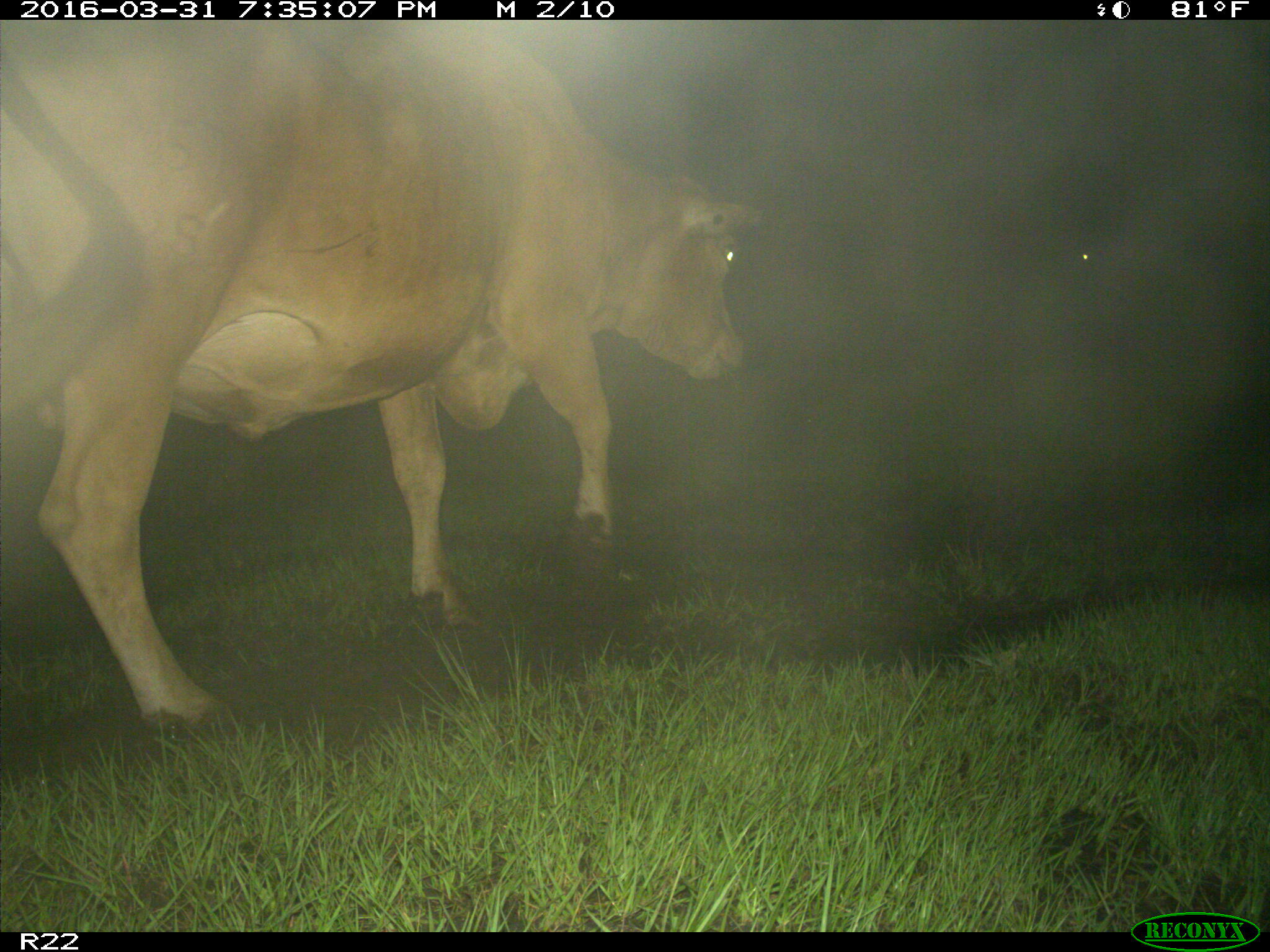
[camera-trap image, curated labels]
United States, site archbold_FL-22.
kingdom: Animalia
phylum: Chordata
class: Mammalia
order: Artiodactyla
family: Bovidae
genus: Bos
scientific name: Bos taurus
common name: domestic cow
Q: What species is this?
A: Bos taurus (domestic cow).